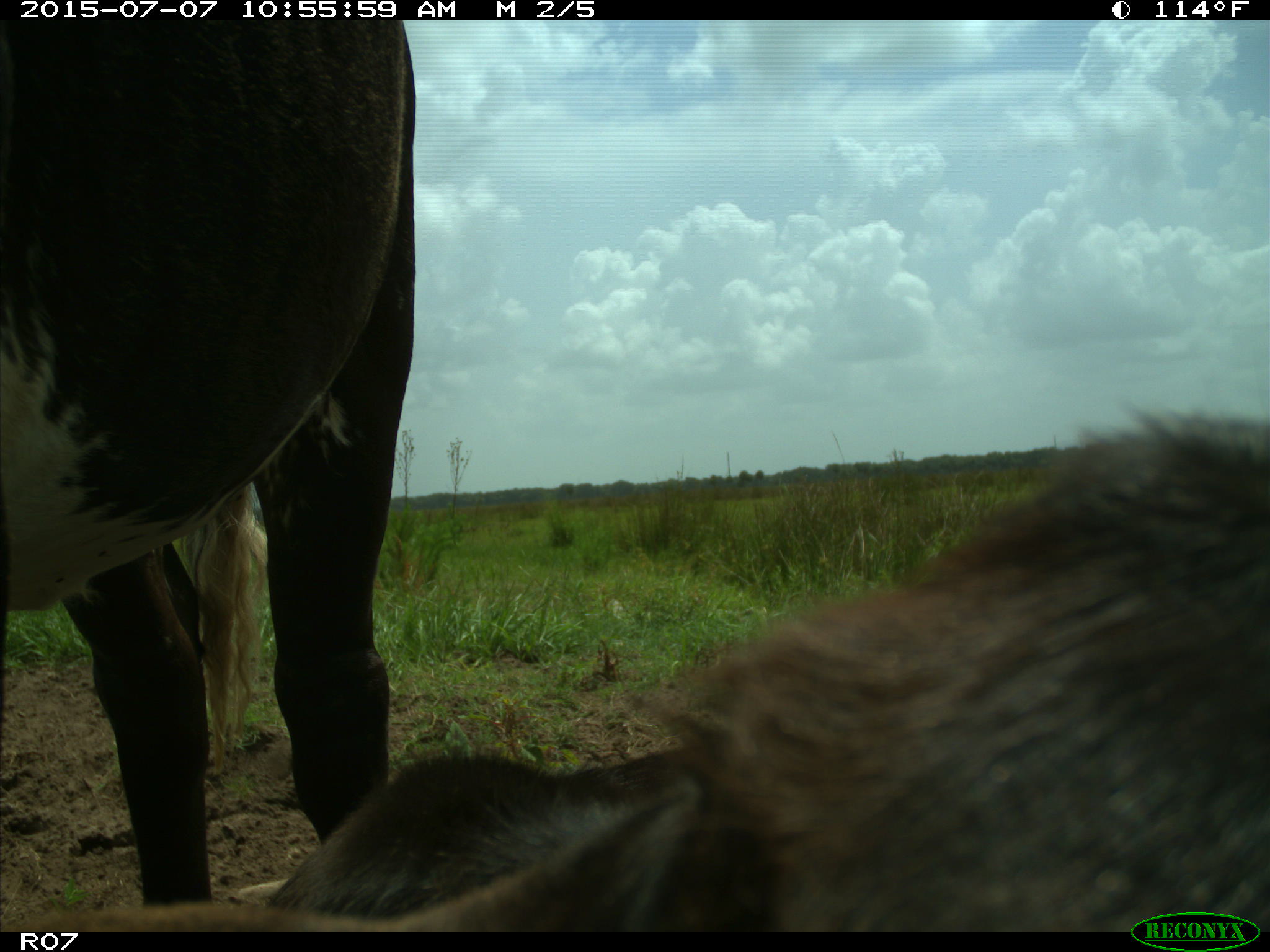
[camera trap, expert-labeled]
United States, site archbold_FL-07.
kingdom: Animalia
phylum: Chordata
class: Mammalia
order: Artiodactyla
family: Bovidae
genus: Bos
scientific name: Bos taurus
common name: domestic cow